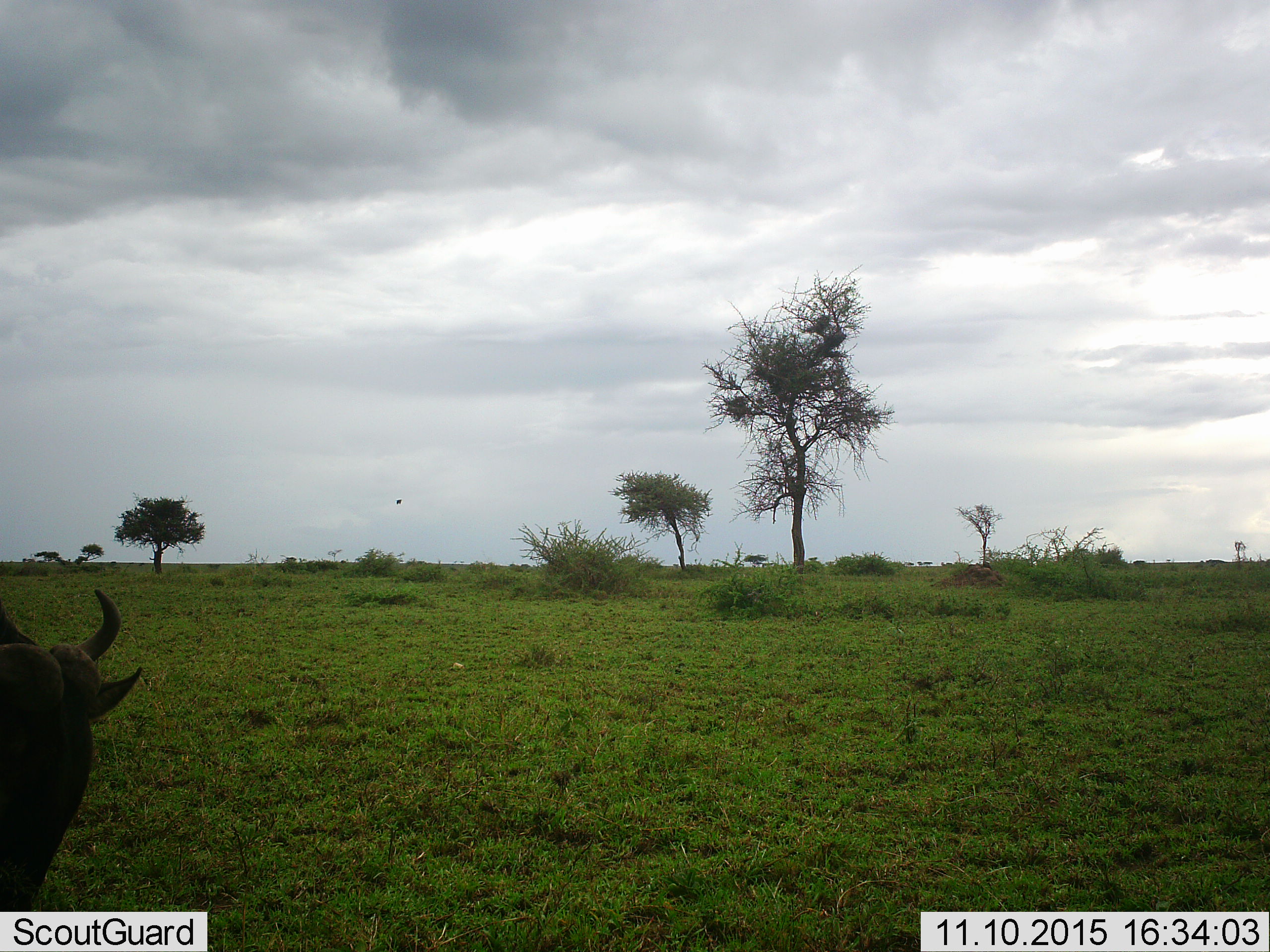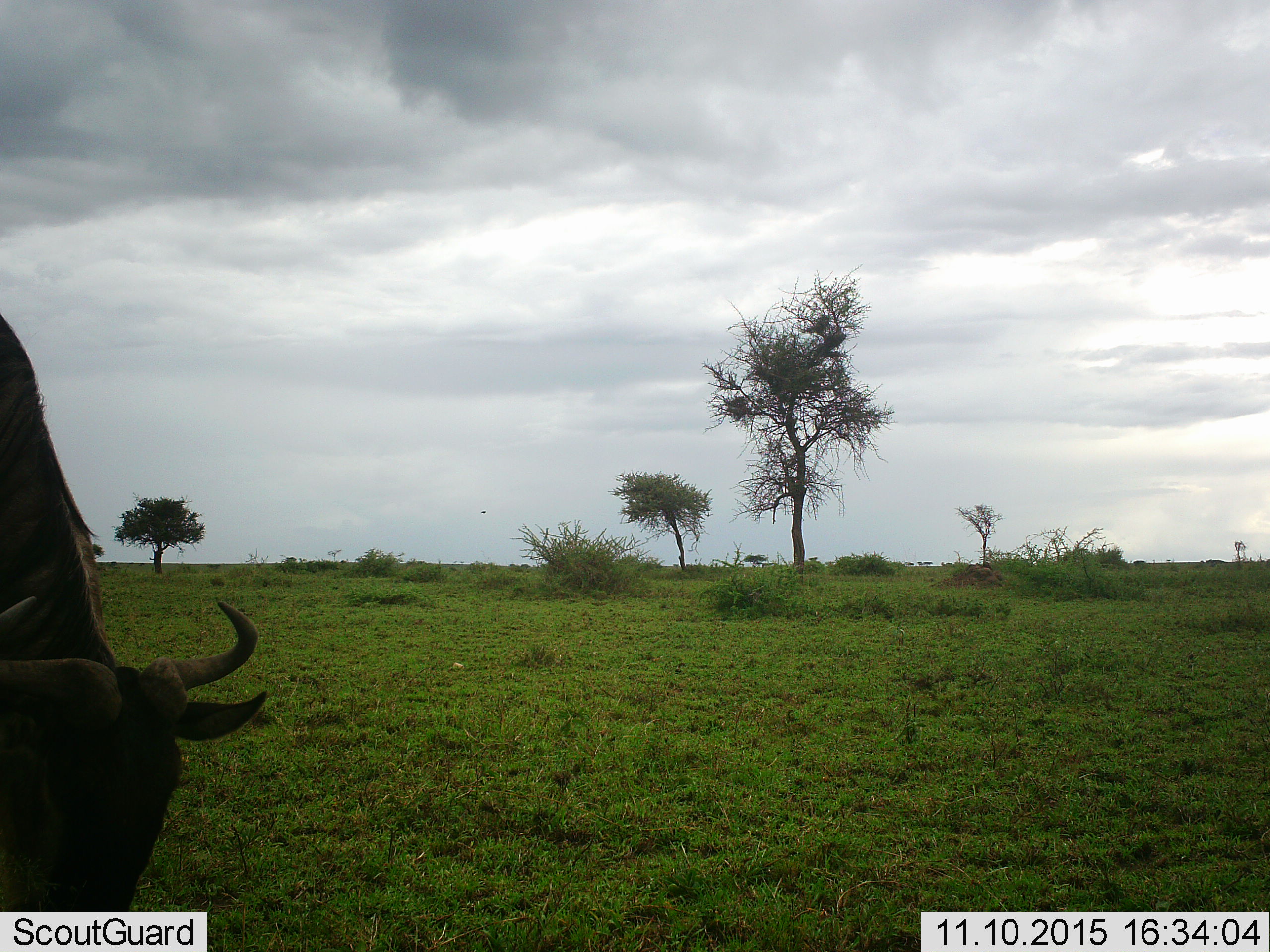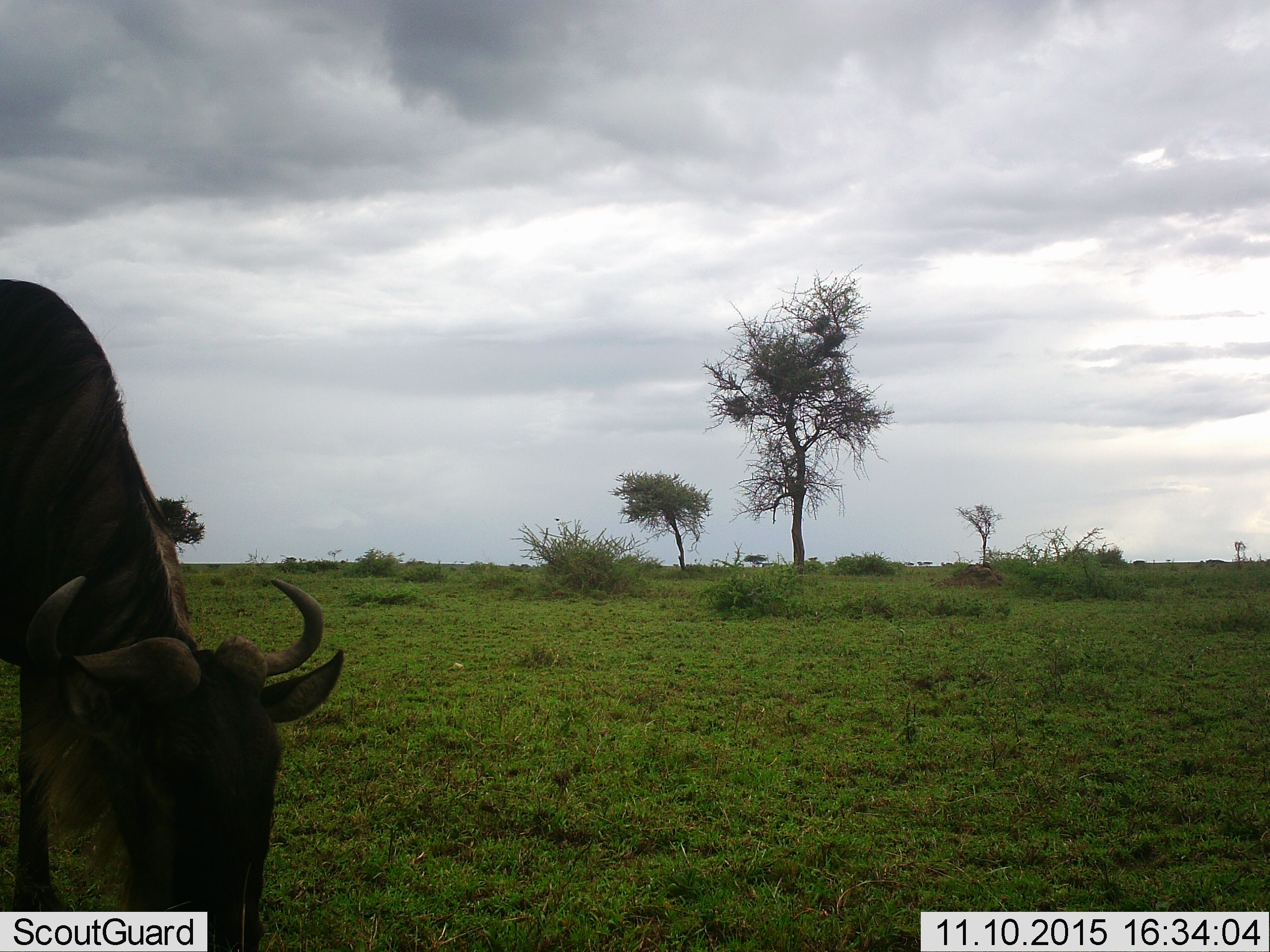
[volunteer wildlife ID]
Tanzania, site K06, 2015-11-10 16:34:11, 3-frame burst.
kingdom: Animalia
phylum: Chordata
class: Mammalia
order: Artiodactyla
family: Bovidae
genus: Connochaetes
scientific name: Connochaetes taurinus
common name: blue wildebeest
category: wildebeest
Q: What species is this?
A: Wildebeest (blue wildebeest) (Connochaetes taurinus).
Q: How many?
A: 1.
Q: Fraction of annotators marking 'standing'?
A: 0%.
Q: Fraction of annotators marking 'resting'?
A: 0%.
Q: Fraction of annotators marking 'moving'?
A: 67%.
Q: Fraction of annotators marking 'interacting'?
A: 0%.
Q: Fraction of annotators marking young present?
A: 0%.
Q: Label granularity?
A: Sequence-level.